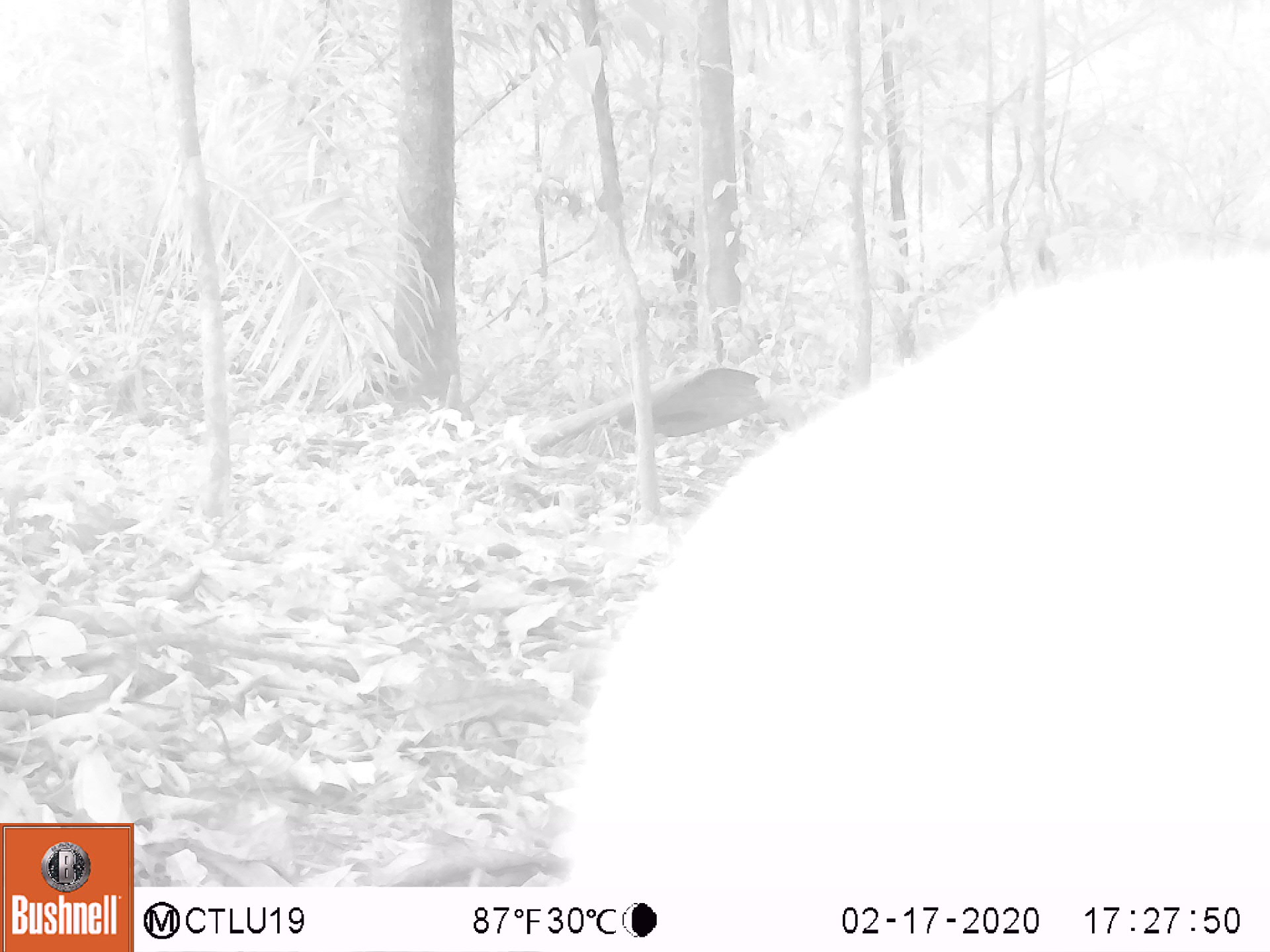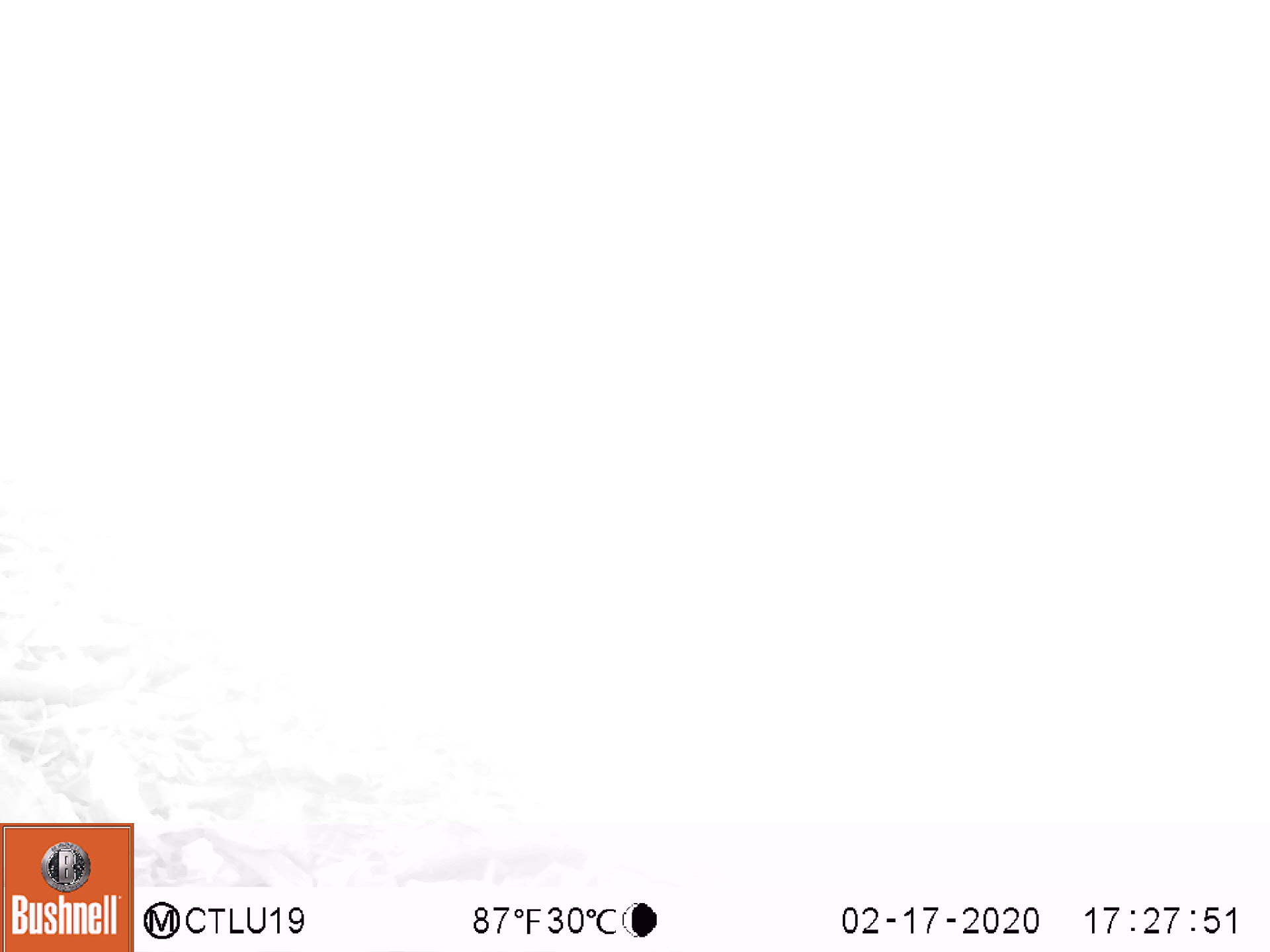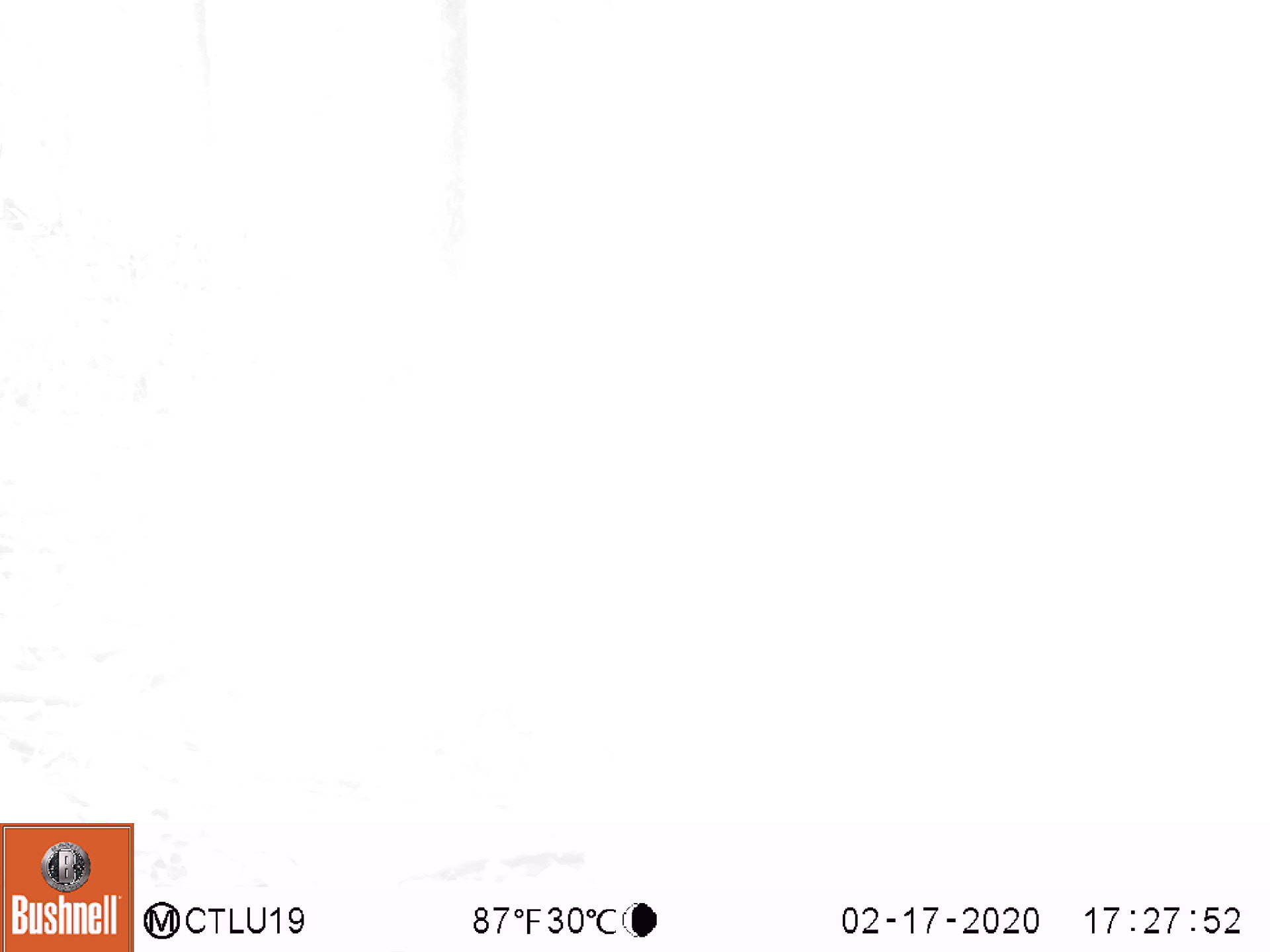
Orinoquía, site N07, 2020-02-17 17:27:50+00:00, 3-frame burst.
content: unidentified animal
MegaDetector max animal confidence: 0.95